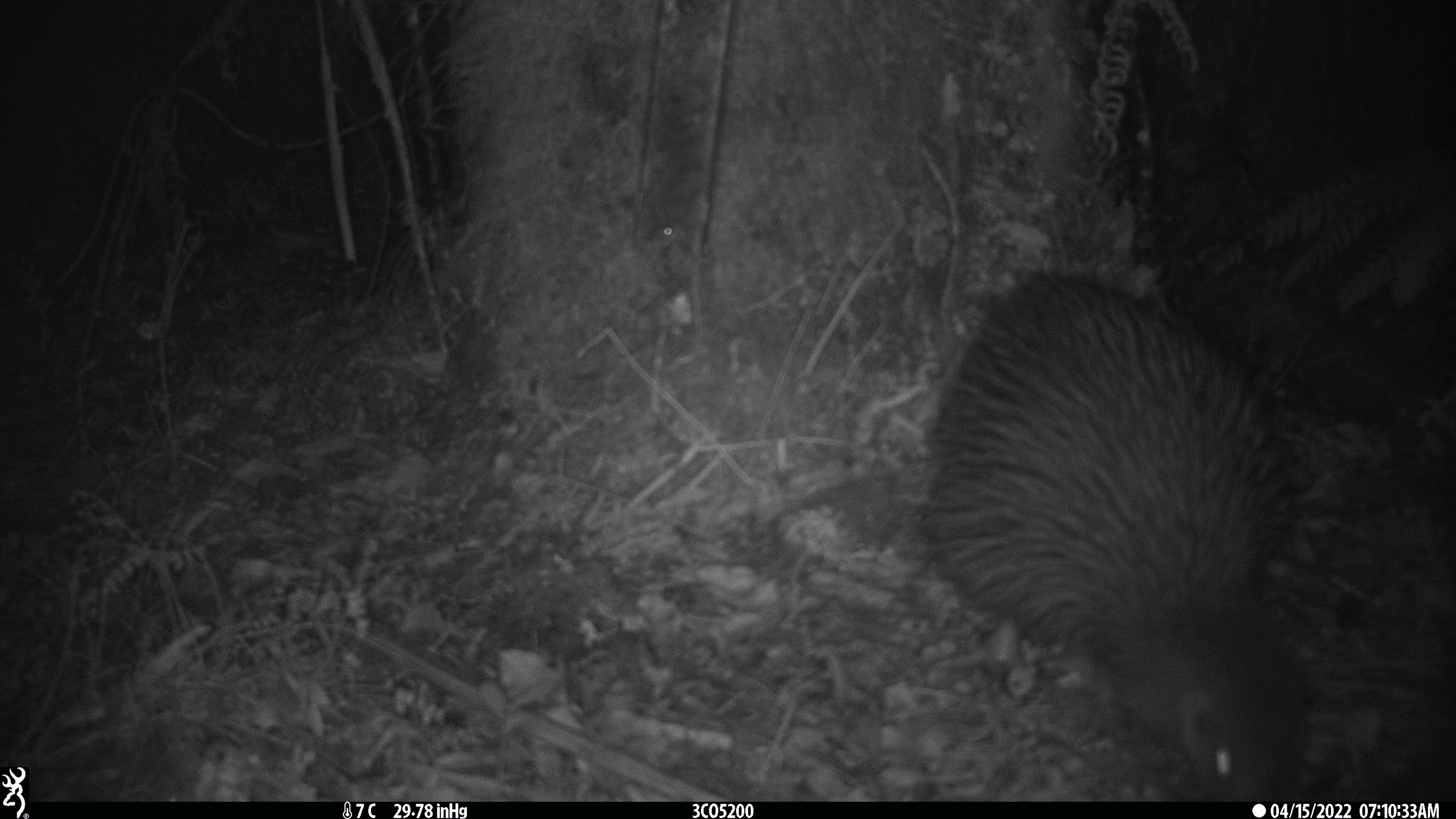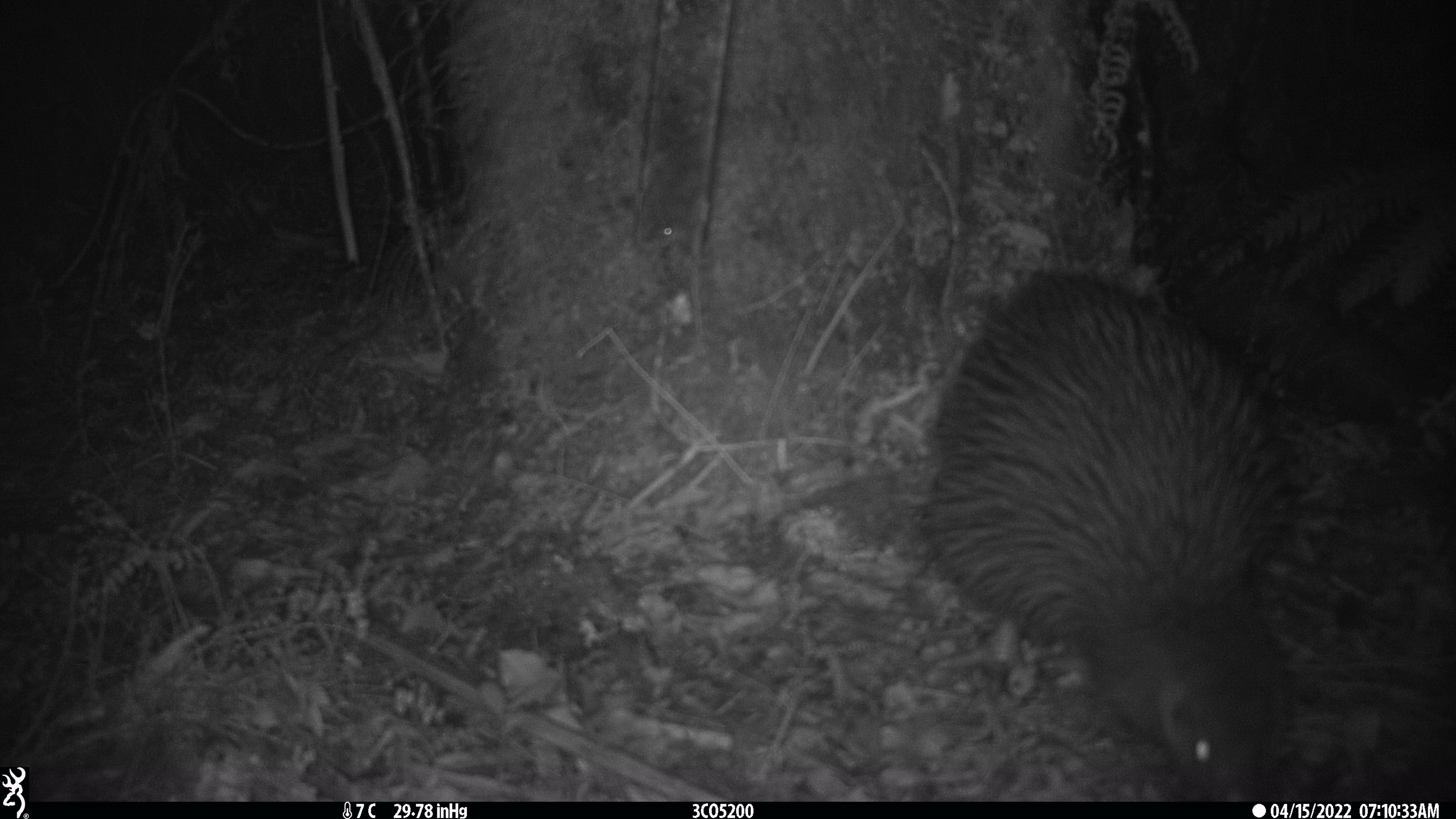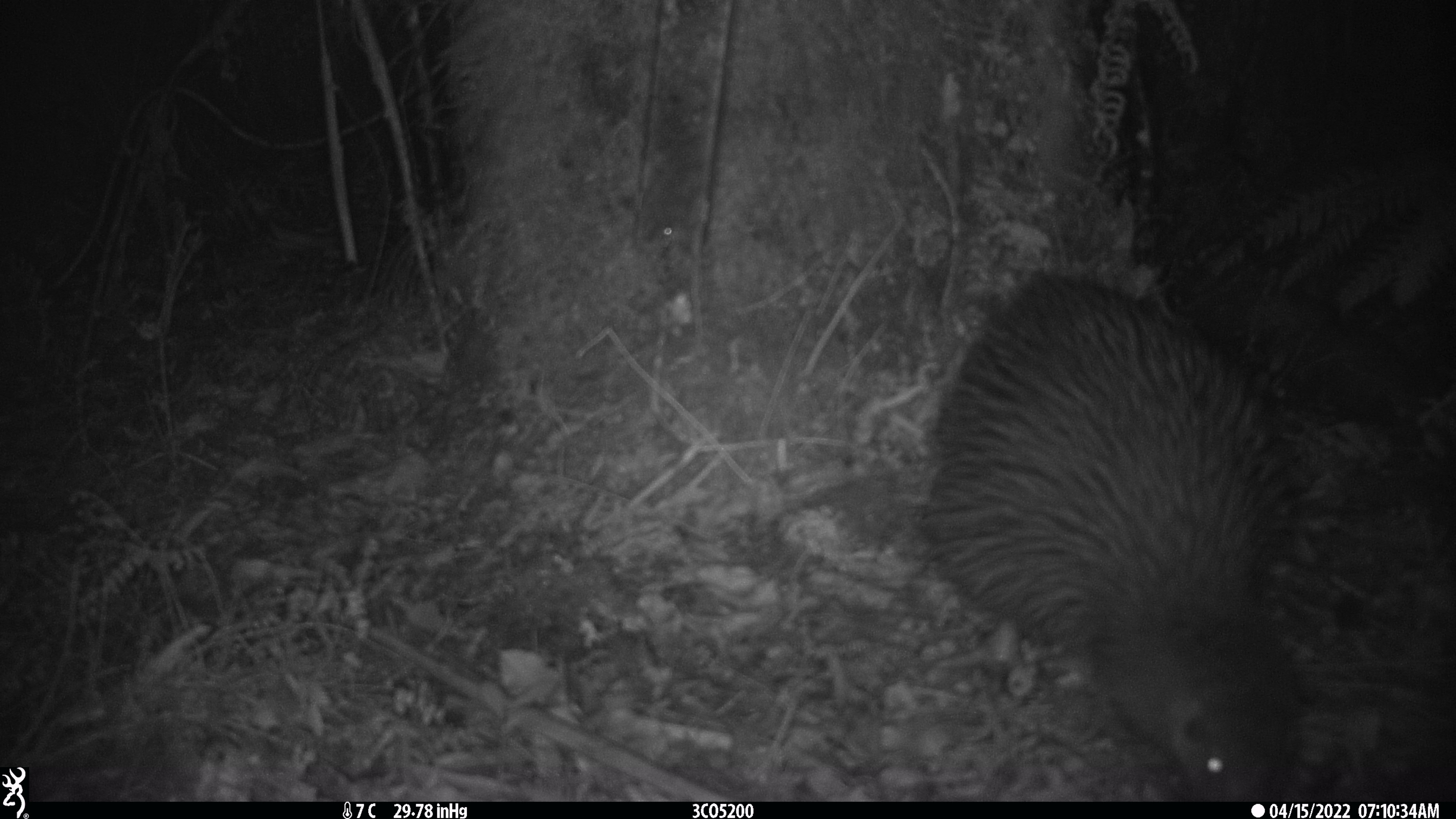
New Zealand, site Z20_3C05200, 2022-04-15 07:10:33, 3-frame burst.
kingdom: Animalia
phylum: Chordata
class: Aves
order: Apterygiformes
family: Apterygidae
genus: Apteryx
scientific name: Apteryx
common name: kiwi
Kiwi (Apteryx).